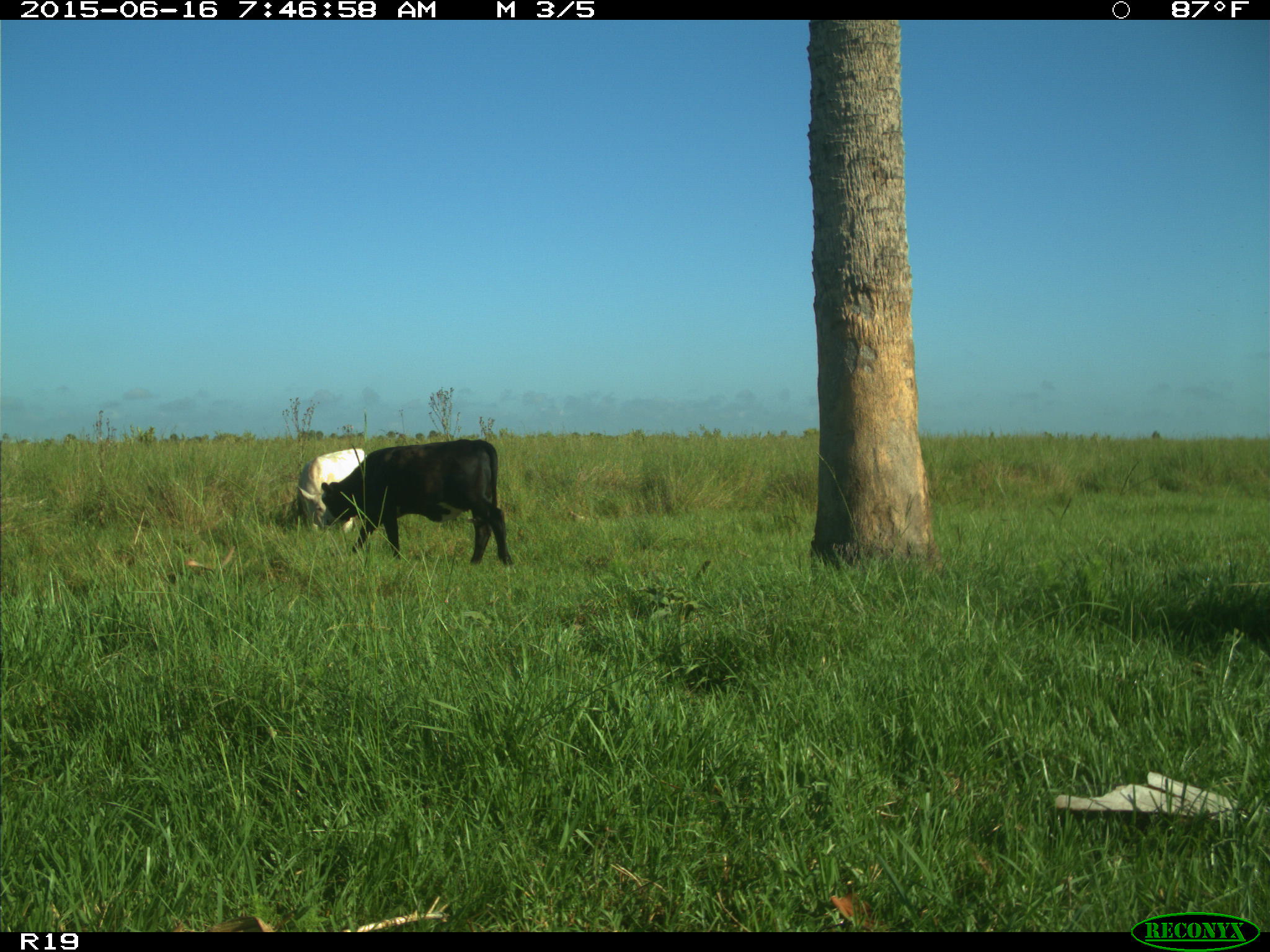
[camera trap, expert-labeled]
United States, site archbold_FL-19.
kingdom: Animalia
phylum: Chordata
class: Mammalia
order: Artiodactyla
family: Bovidae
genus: Bos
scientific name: Bos taurus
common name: domestic cow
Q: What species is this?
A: Bos taurus (domestic cow).